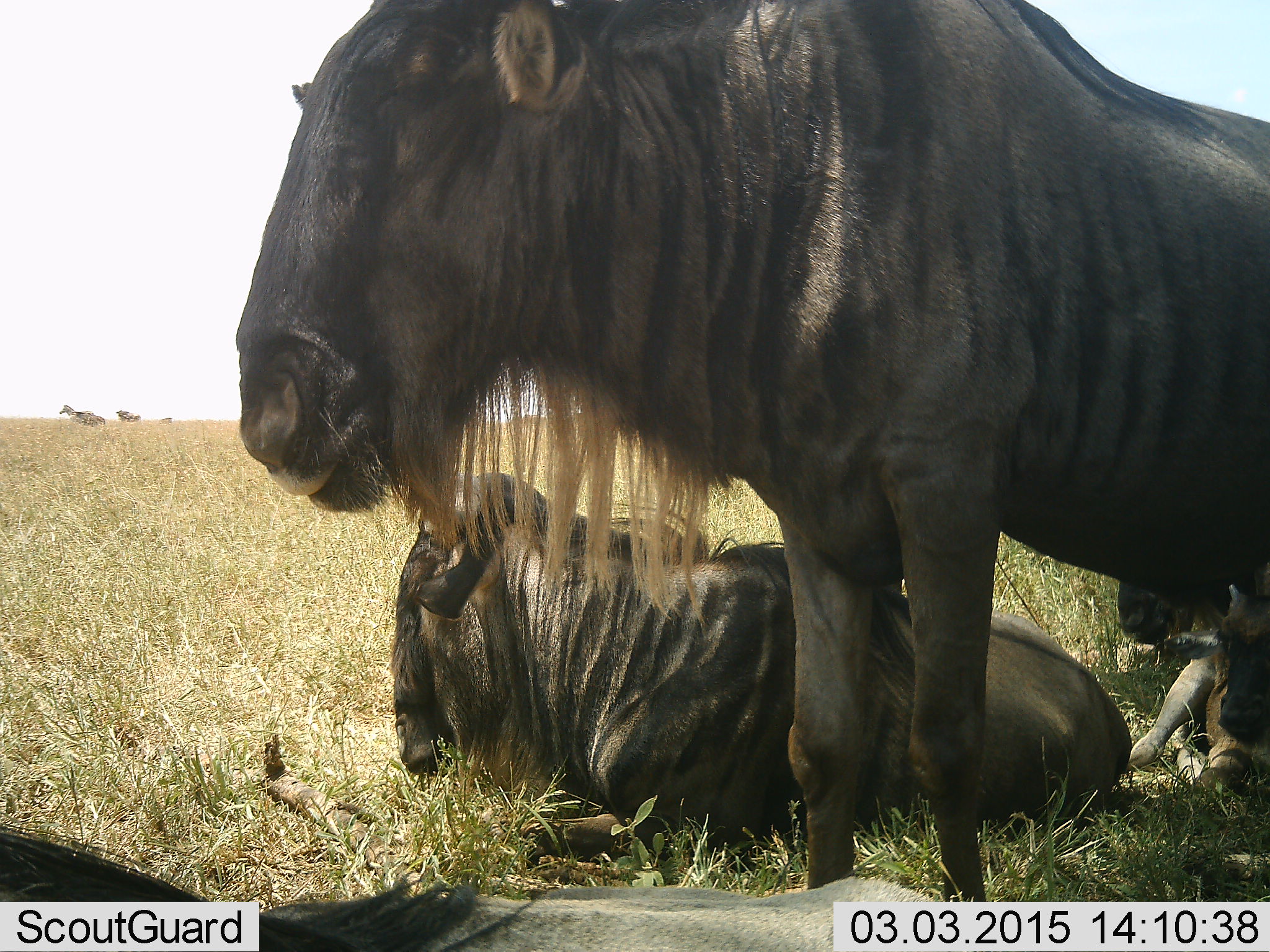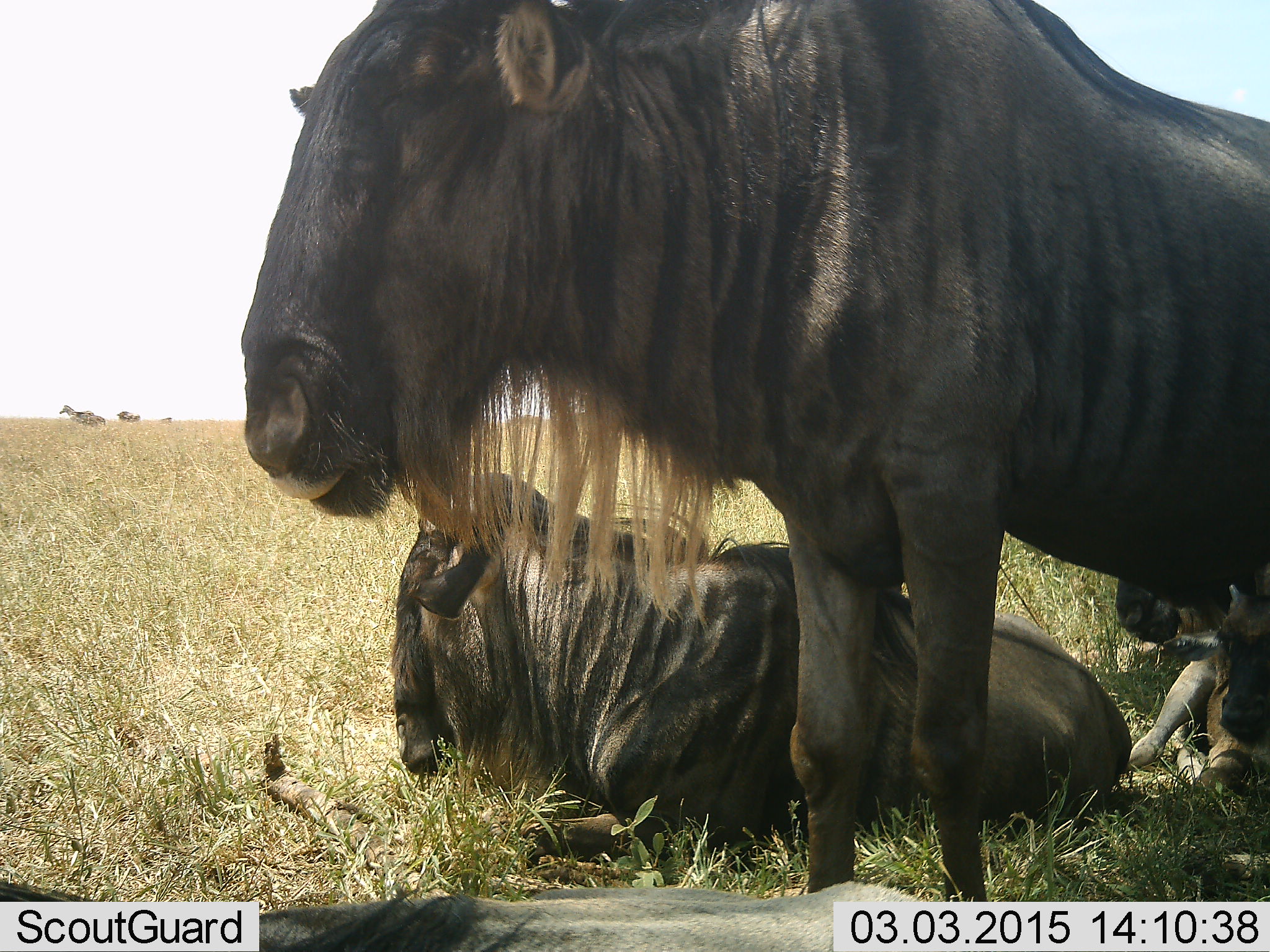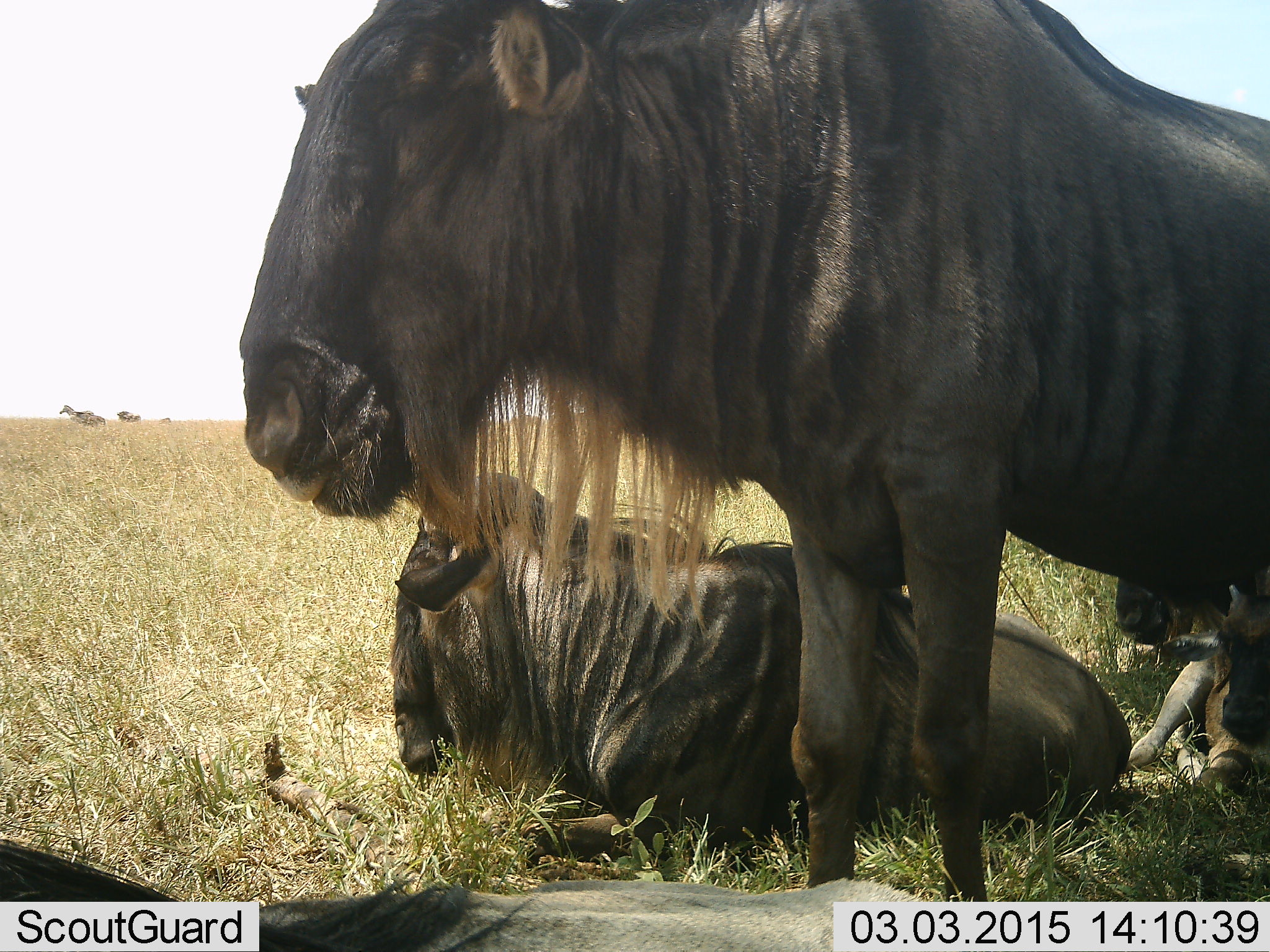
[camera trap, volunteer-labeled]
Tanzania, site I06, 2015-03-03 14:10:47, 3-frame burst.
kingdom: Animalia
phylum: Chordata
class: Mammalia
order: Artiodactyla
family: Bovidae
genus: Connochaetes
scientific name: Connochaetes taurinus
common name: blue wildebeest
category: wildebeest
Wildebeest (blue wildebeest) (Connochaetes taurinus), count 4. Behavior (volunteer vote fractions): standing 92%, resting 83%, moving 8%, interacting 8%. Young present (vote fraction): 25%. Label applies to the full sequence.